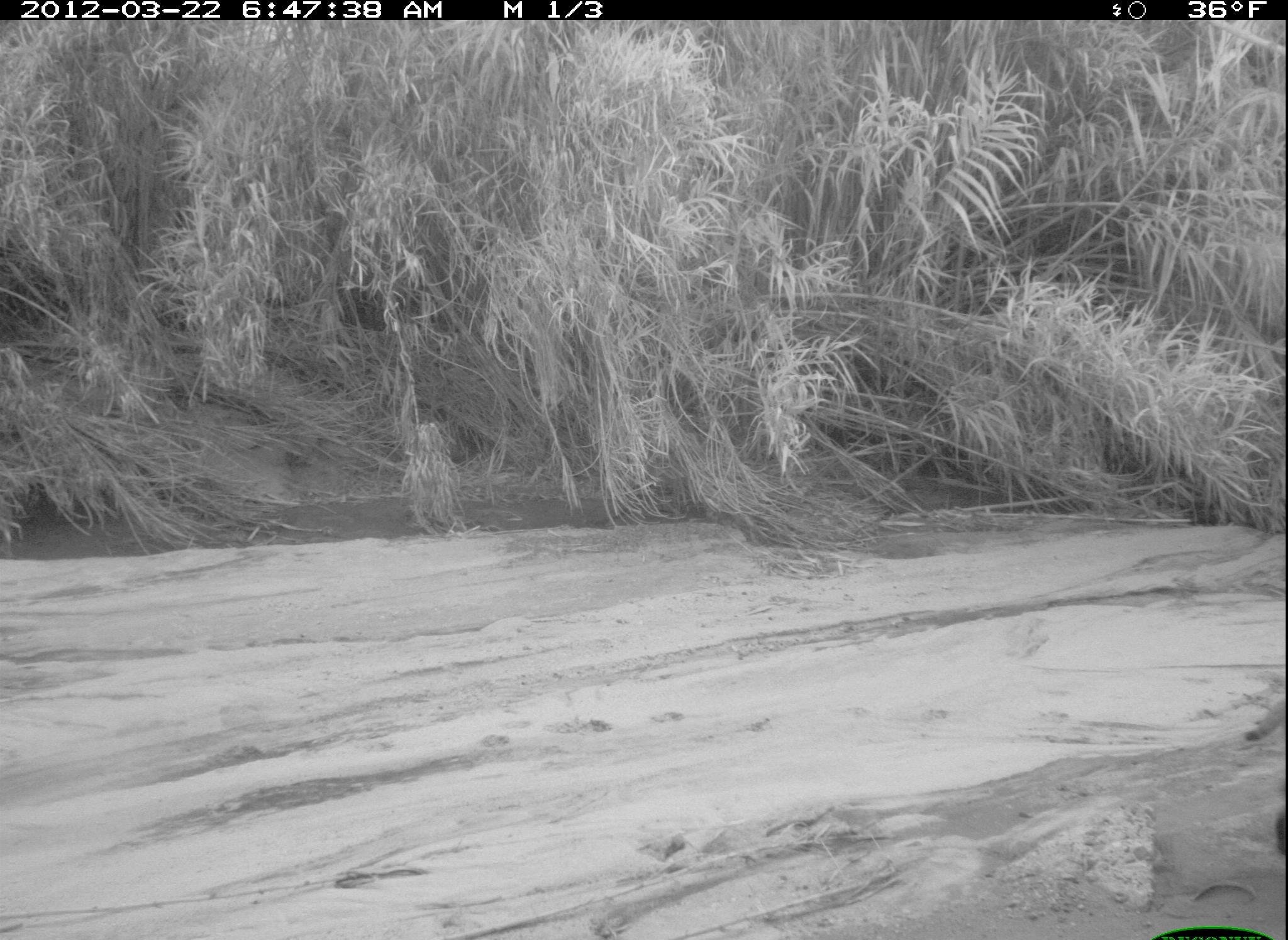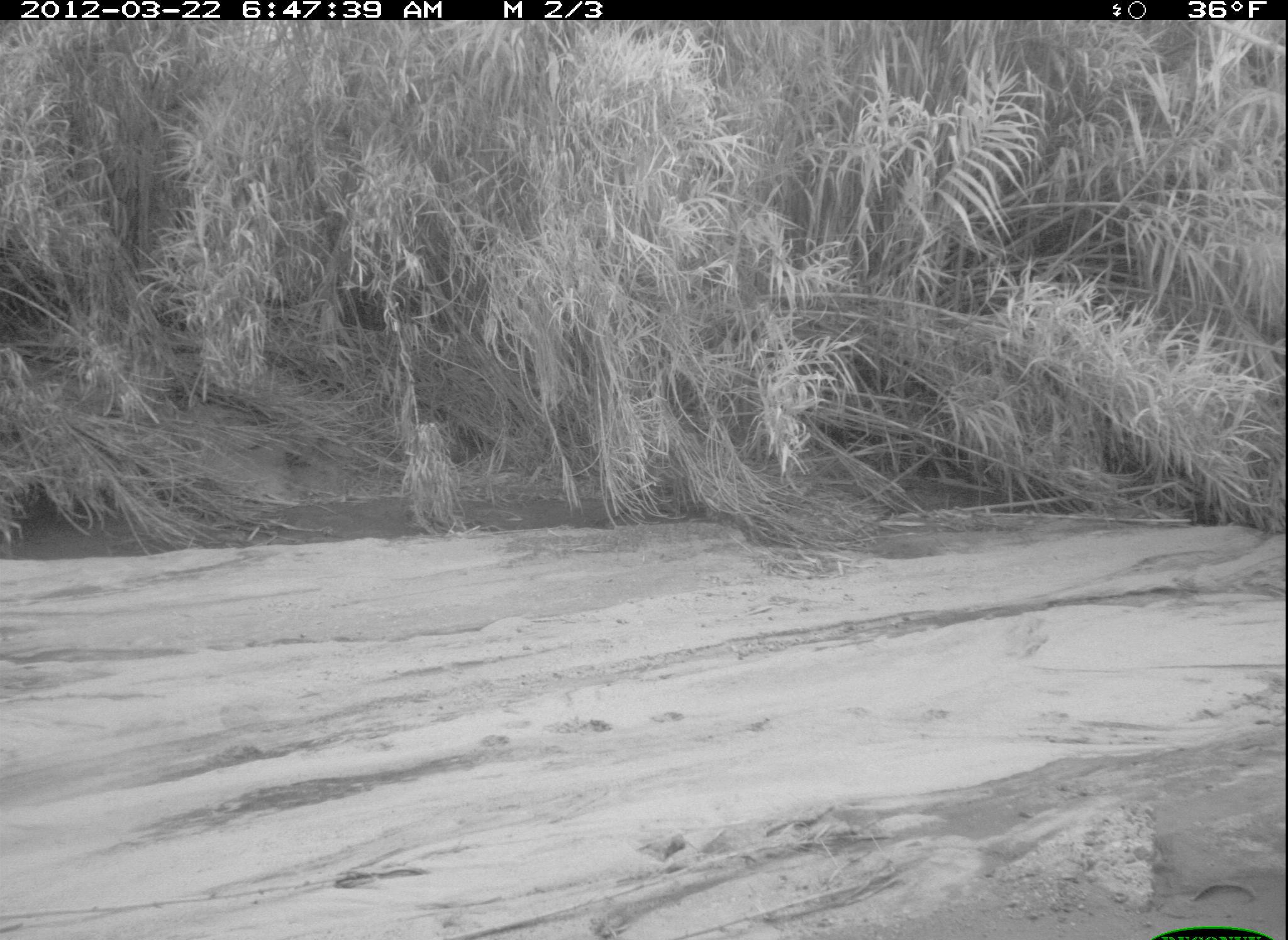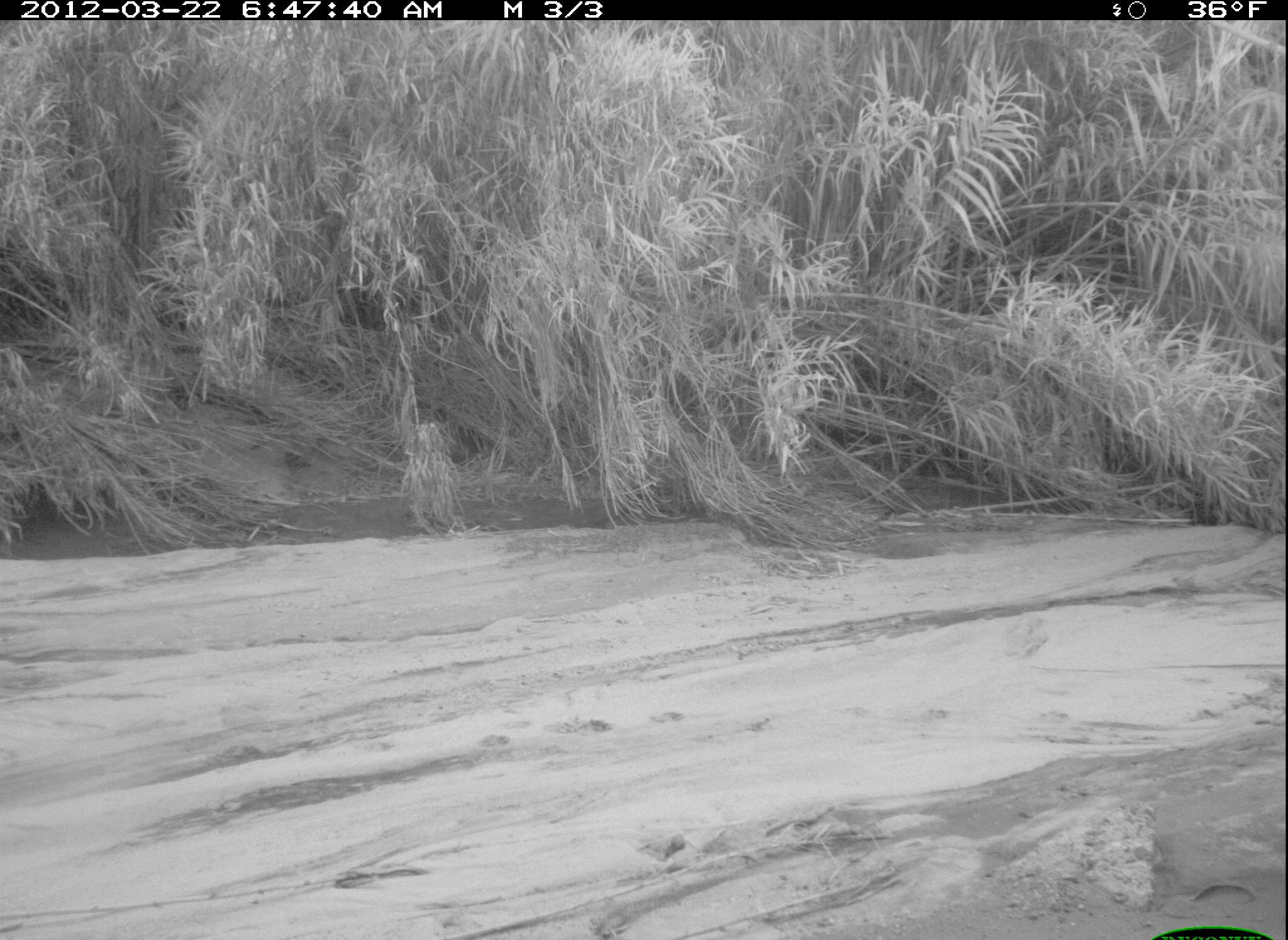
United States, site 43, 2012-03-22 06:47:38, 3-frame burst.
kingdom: Animalia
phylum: Chordata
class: Mammalia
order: Carnivora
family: Felidae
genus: Lynx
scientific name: Lynx rufus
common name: bobcat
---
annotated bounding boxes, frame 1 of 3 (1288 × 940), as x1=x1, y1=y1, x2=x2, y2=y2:
bobcat: x1=1243, y1=691, x2=1287, y2=864